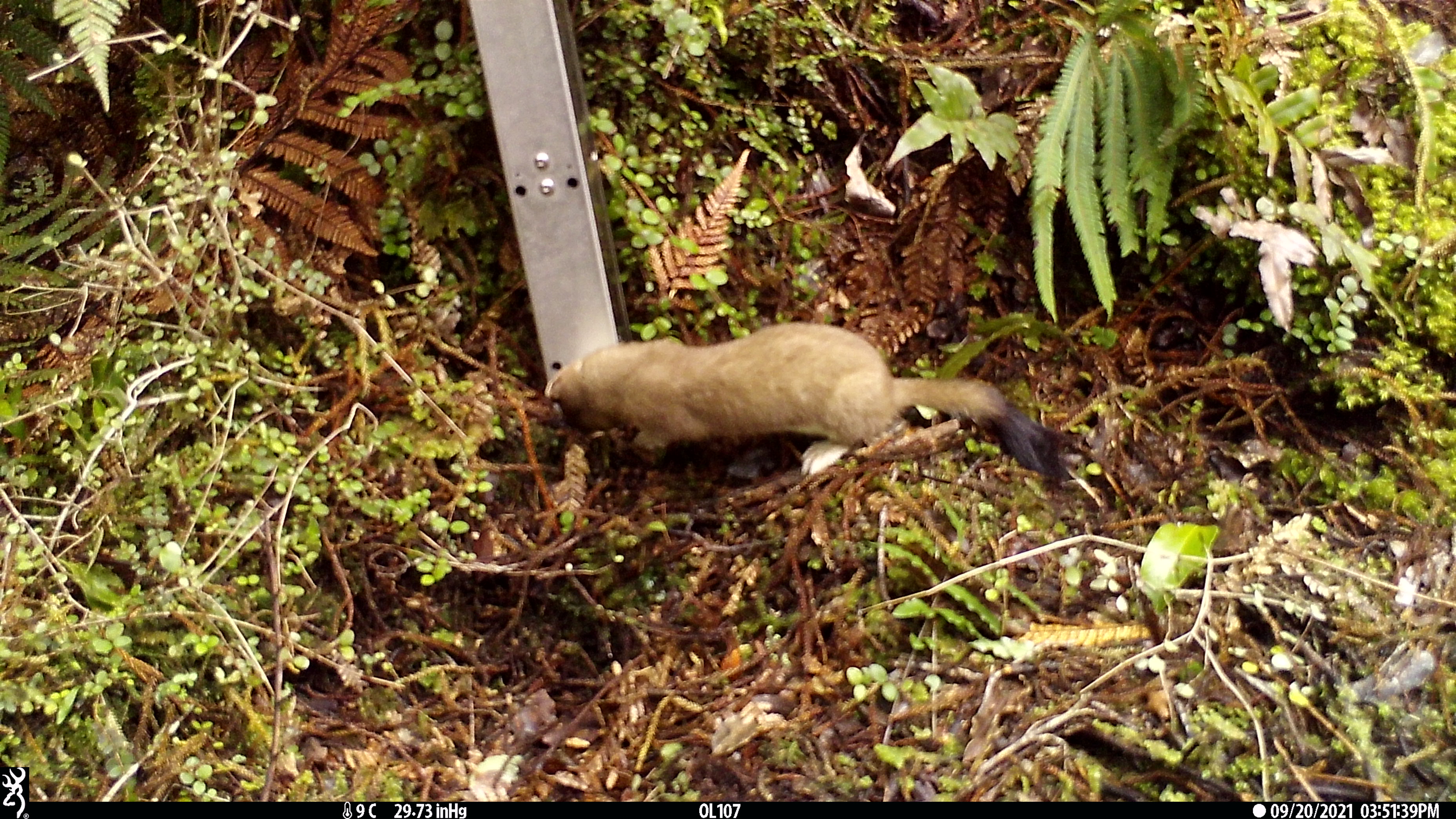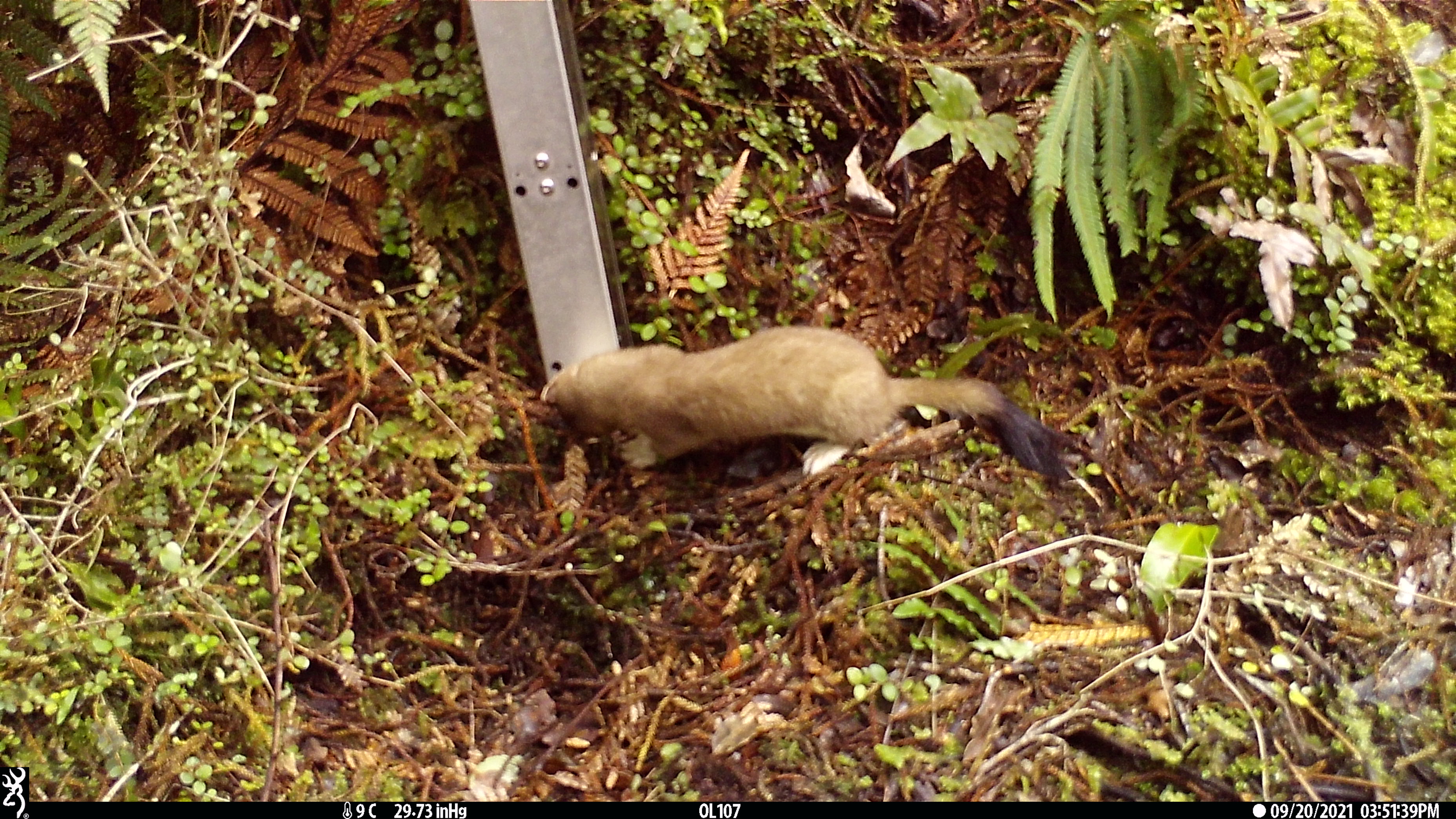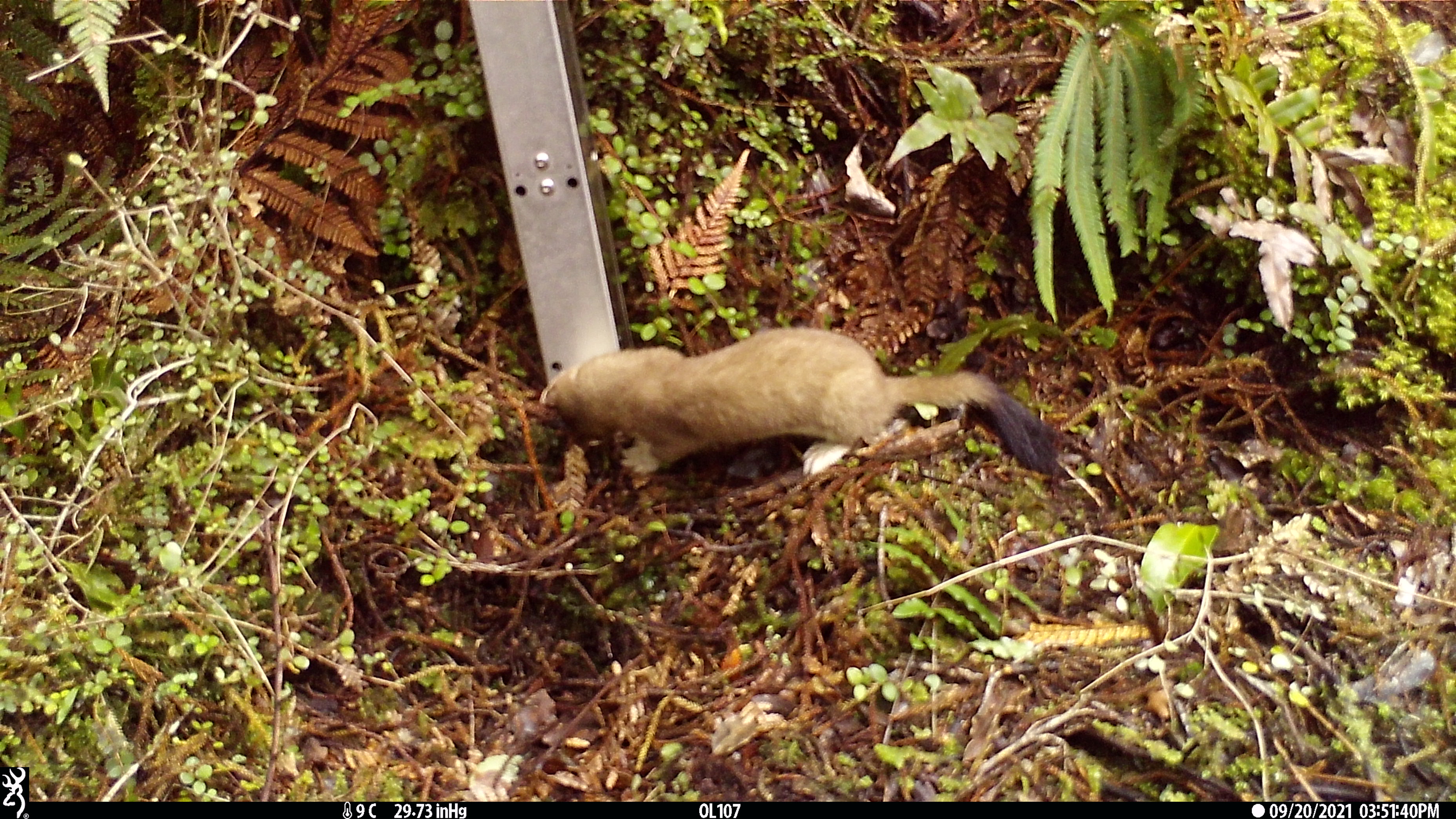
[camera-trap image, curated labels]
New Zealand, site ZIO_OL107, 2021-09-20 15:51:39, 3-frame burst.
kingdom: Animalia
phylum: Chordata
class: Mammalia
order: Carnivora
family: Mustelidae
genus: Mustela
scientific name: Mustela erminea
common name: stoat